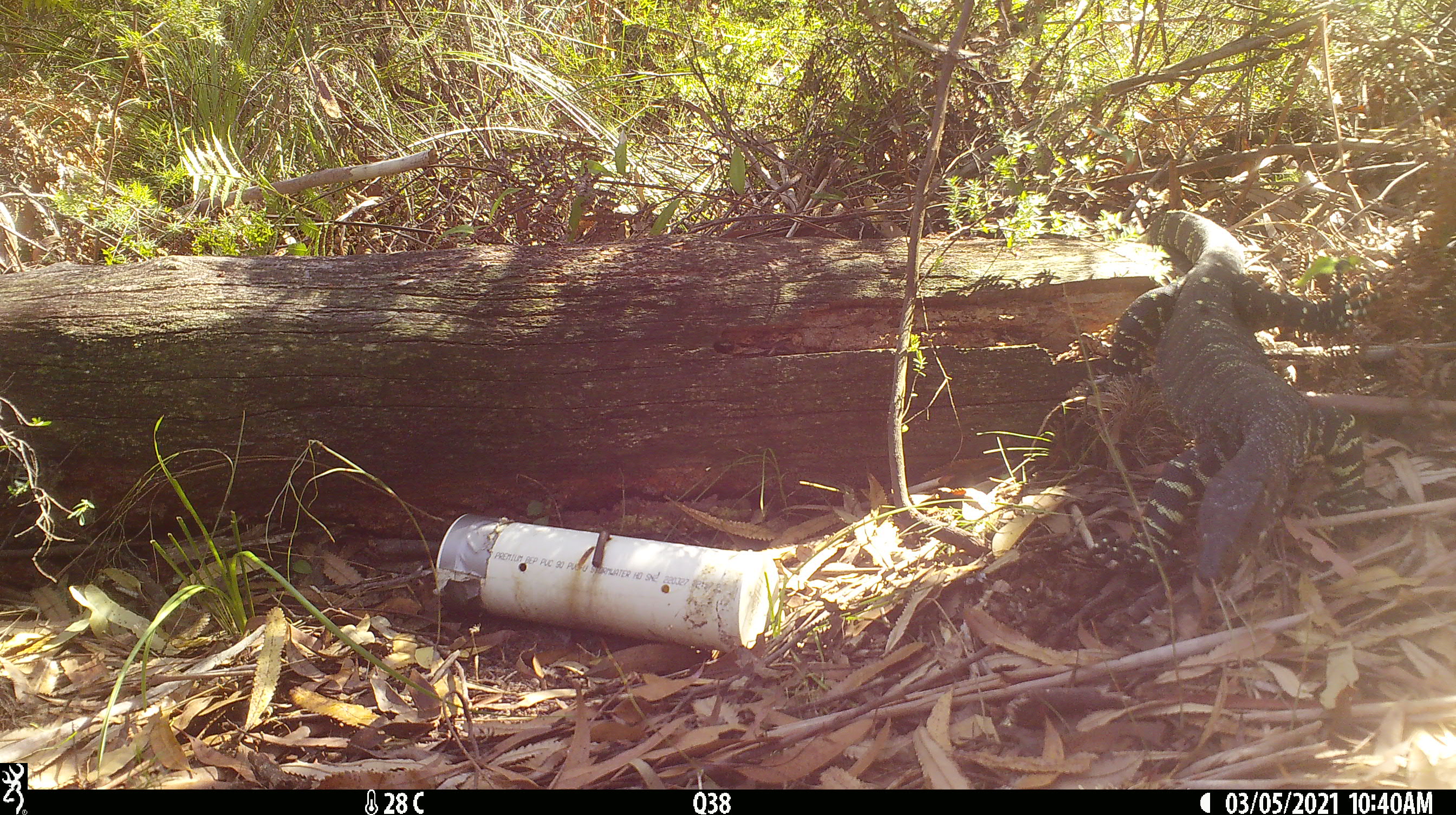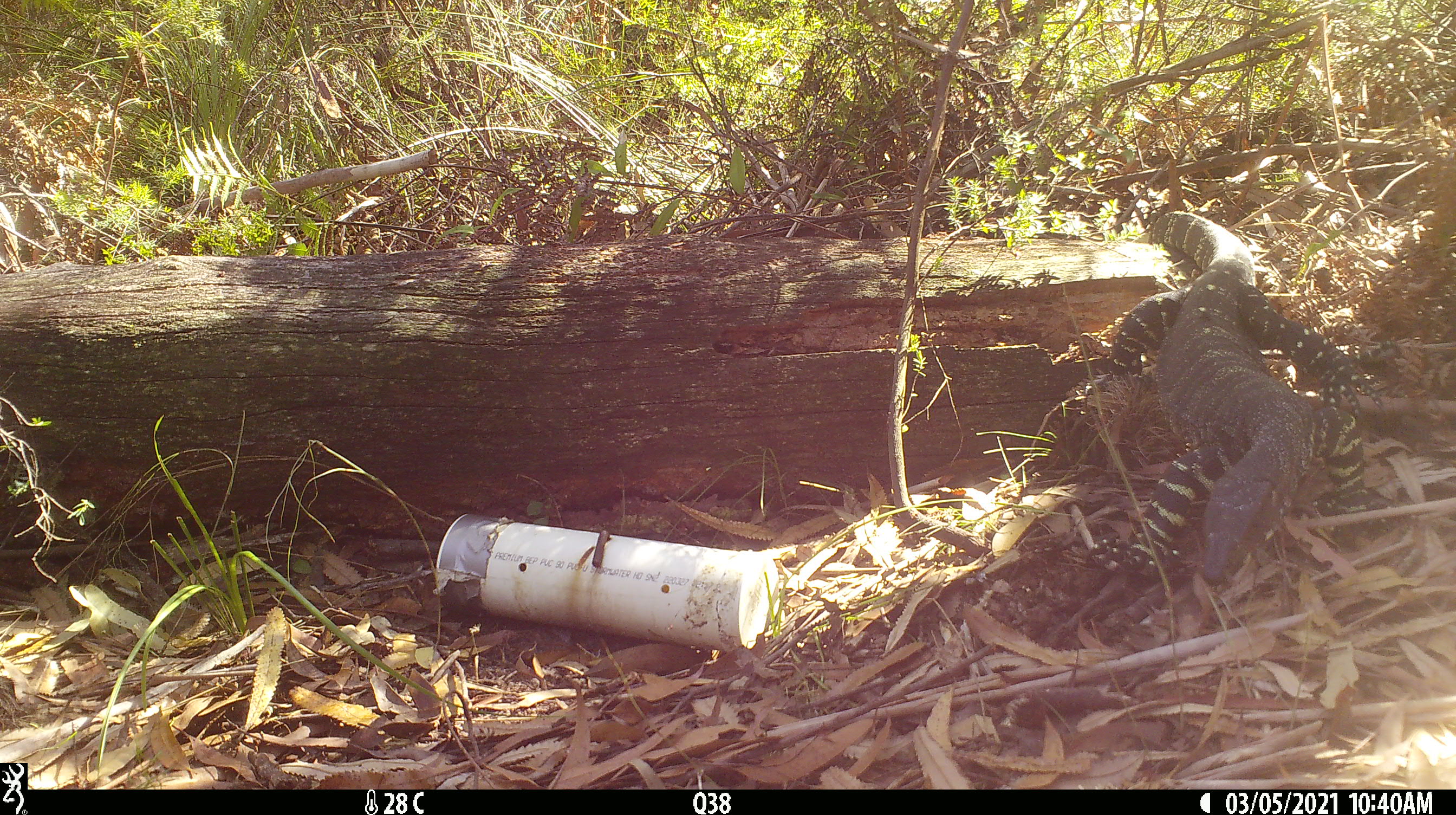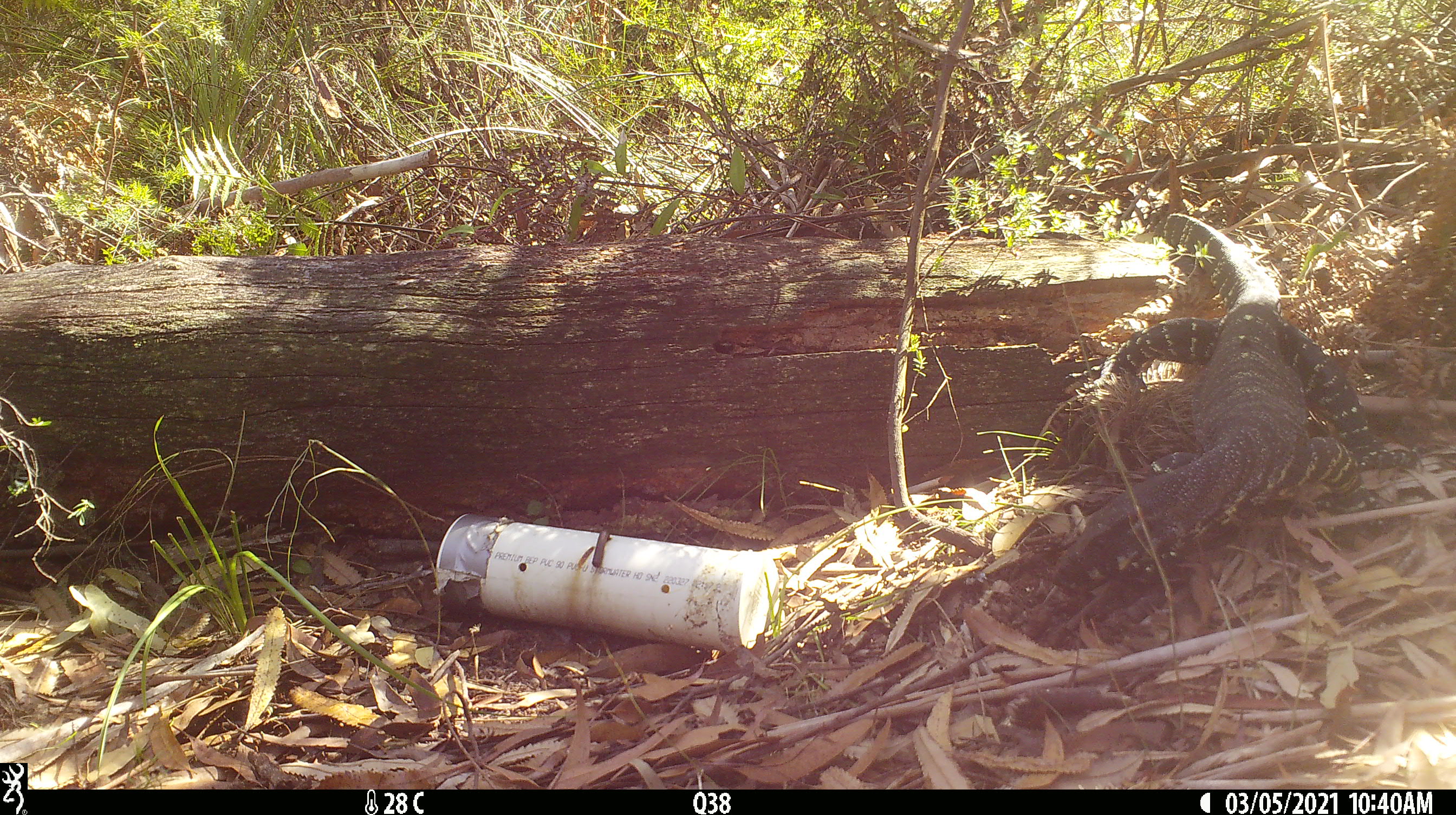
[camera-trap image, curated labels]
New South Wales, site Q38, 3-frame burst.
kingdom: Animalia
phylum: Chordata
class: Reptilia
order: Squamata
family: Varanidae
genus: Varanus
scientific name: Varanus varius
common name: lace monitor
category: goanna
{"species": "goanna (lace monitor) (Varanus varius)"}